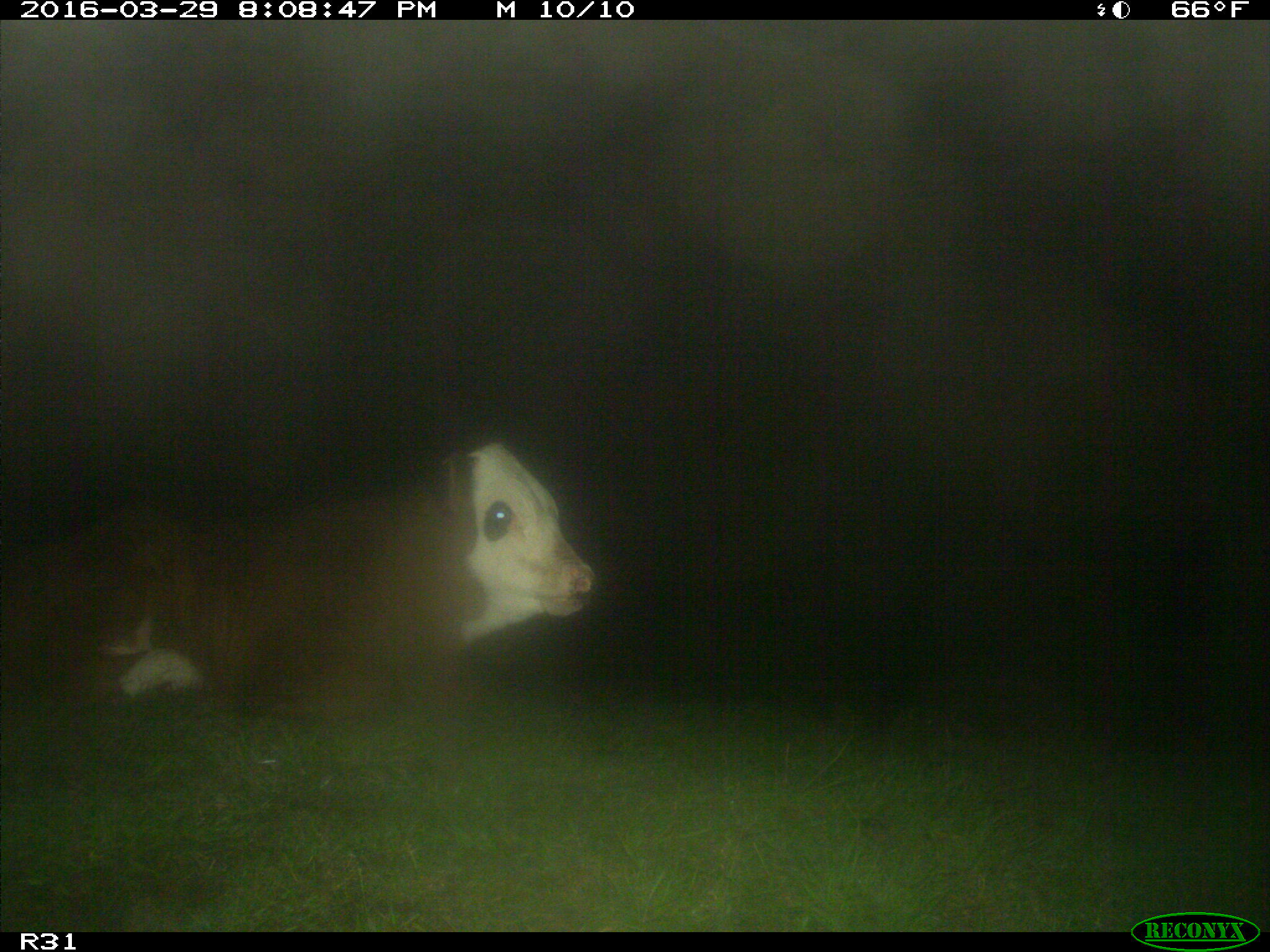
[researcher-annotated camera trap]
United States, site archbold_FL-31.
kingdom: Animalia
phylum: Chordata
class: Mammalia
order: Artiodactyla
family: Bovidae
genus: Bos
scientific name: Bos taurus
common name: domestic cow